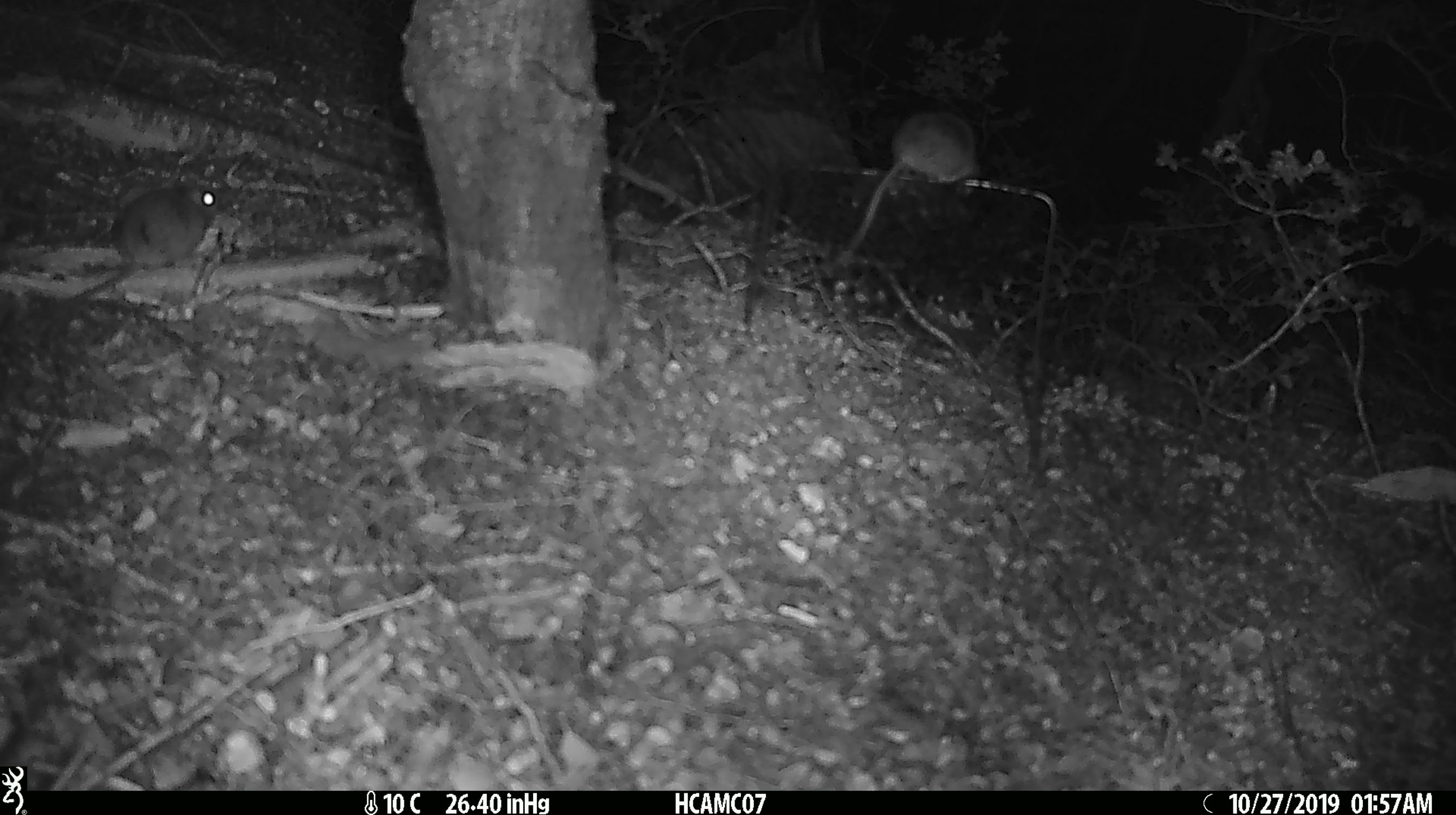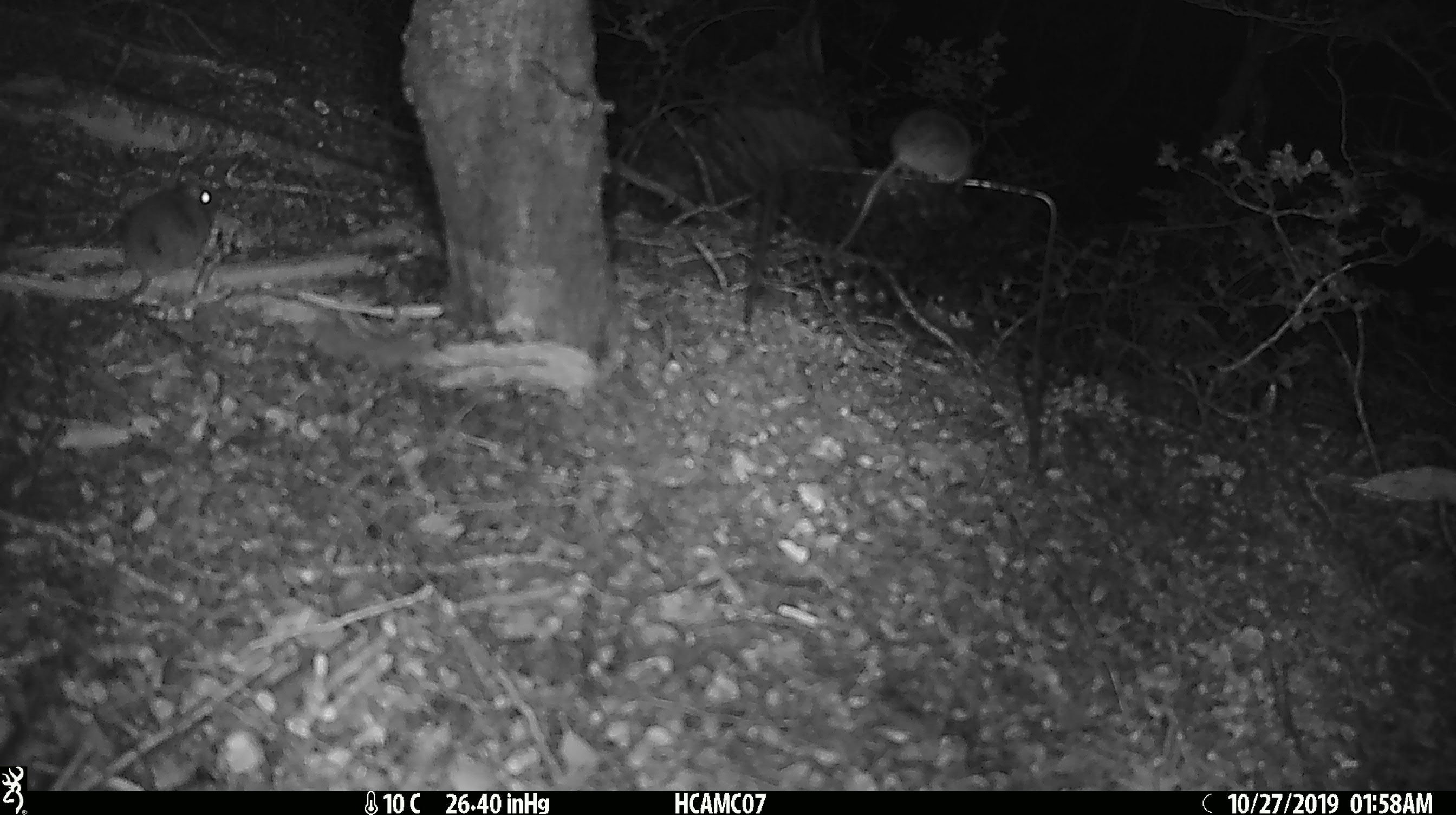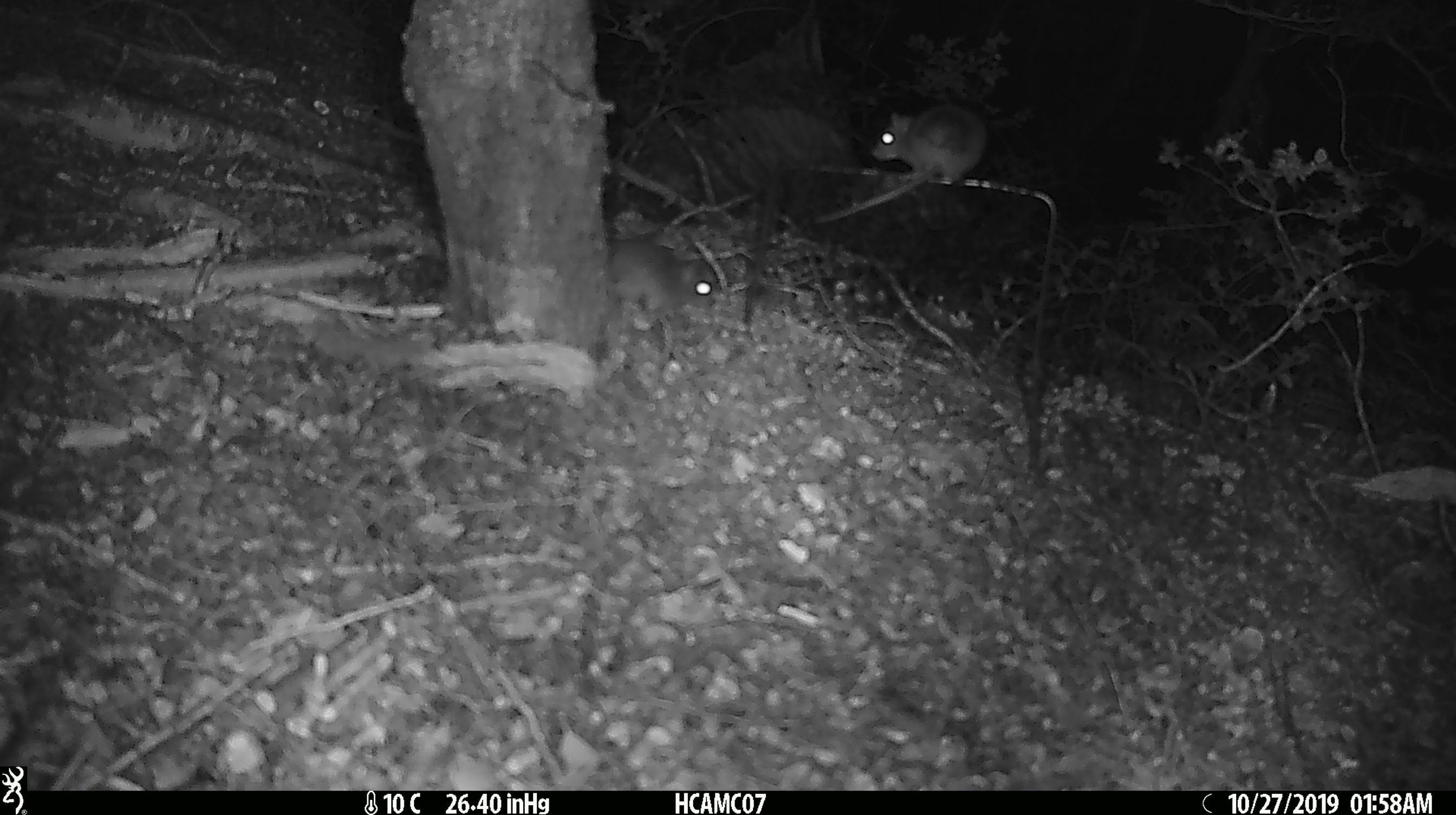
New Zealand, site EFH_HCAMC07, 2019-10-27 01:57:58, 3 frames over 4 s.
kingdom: Animalia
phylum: Chordata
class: Mammalia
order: Rodentia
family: Muridae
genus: Mus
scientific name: Mus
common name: mouse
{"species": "mouse (Mus)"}